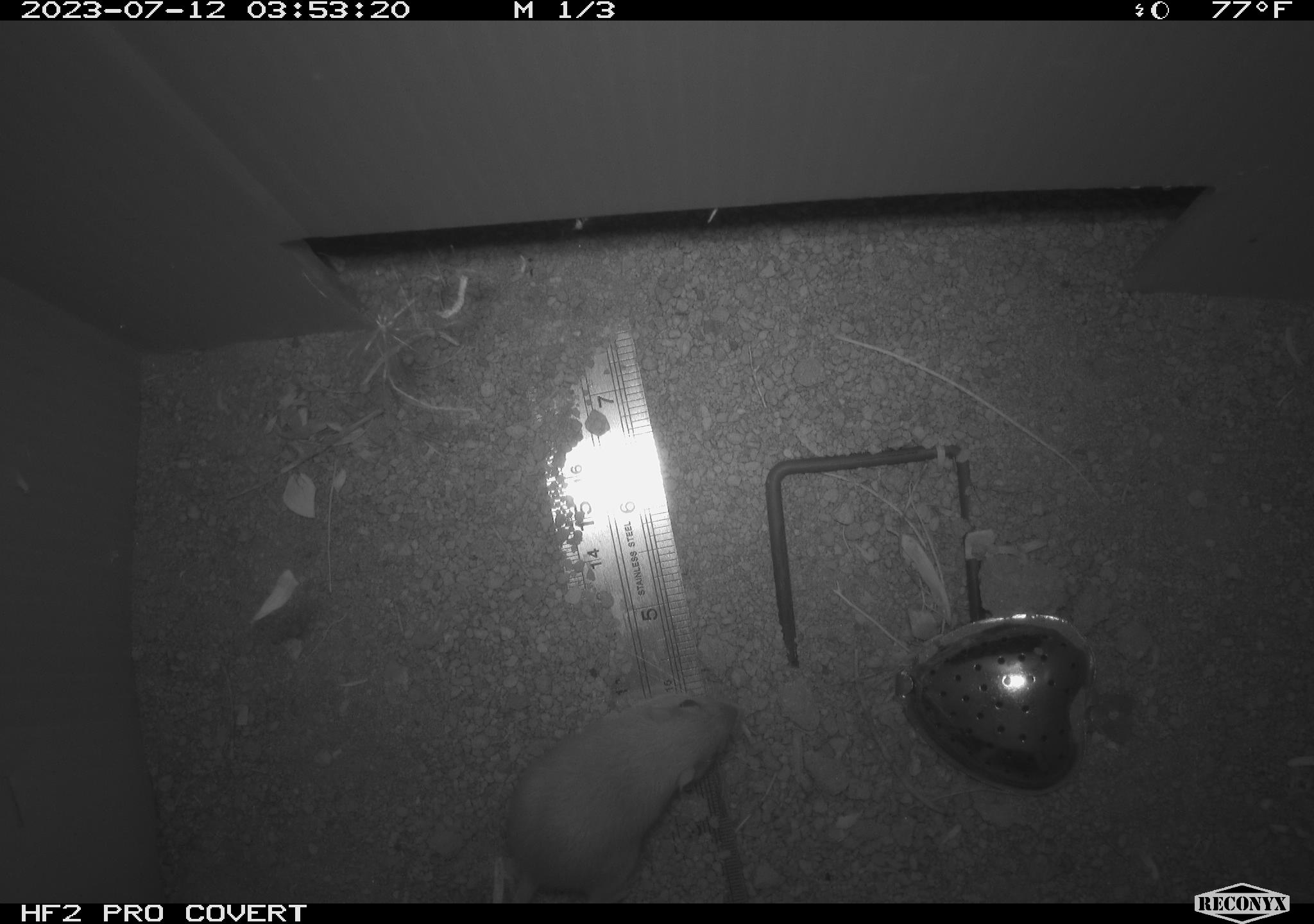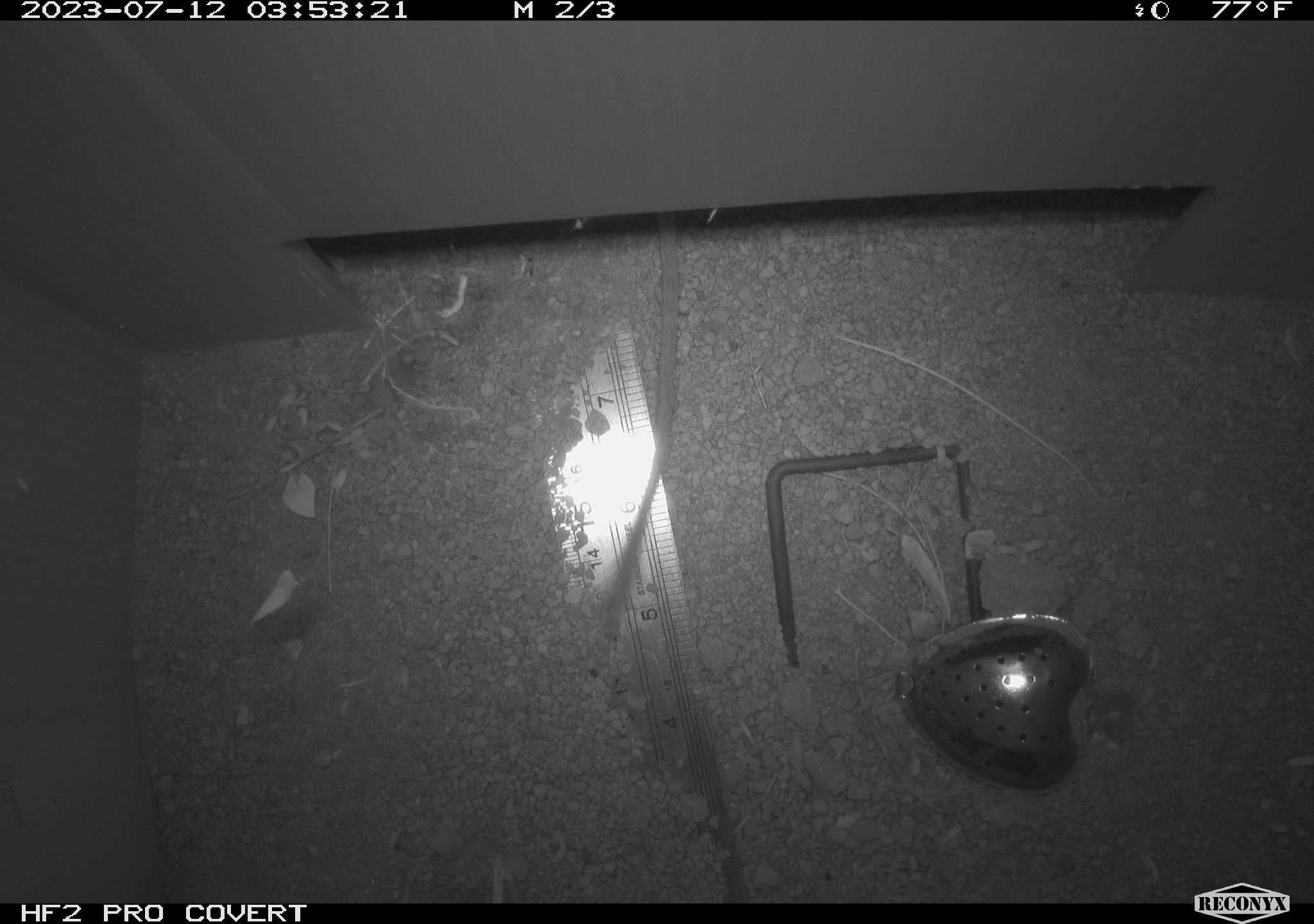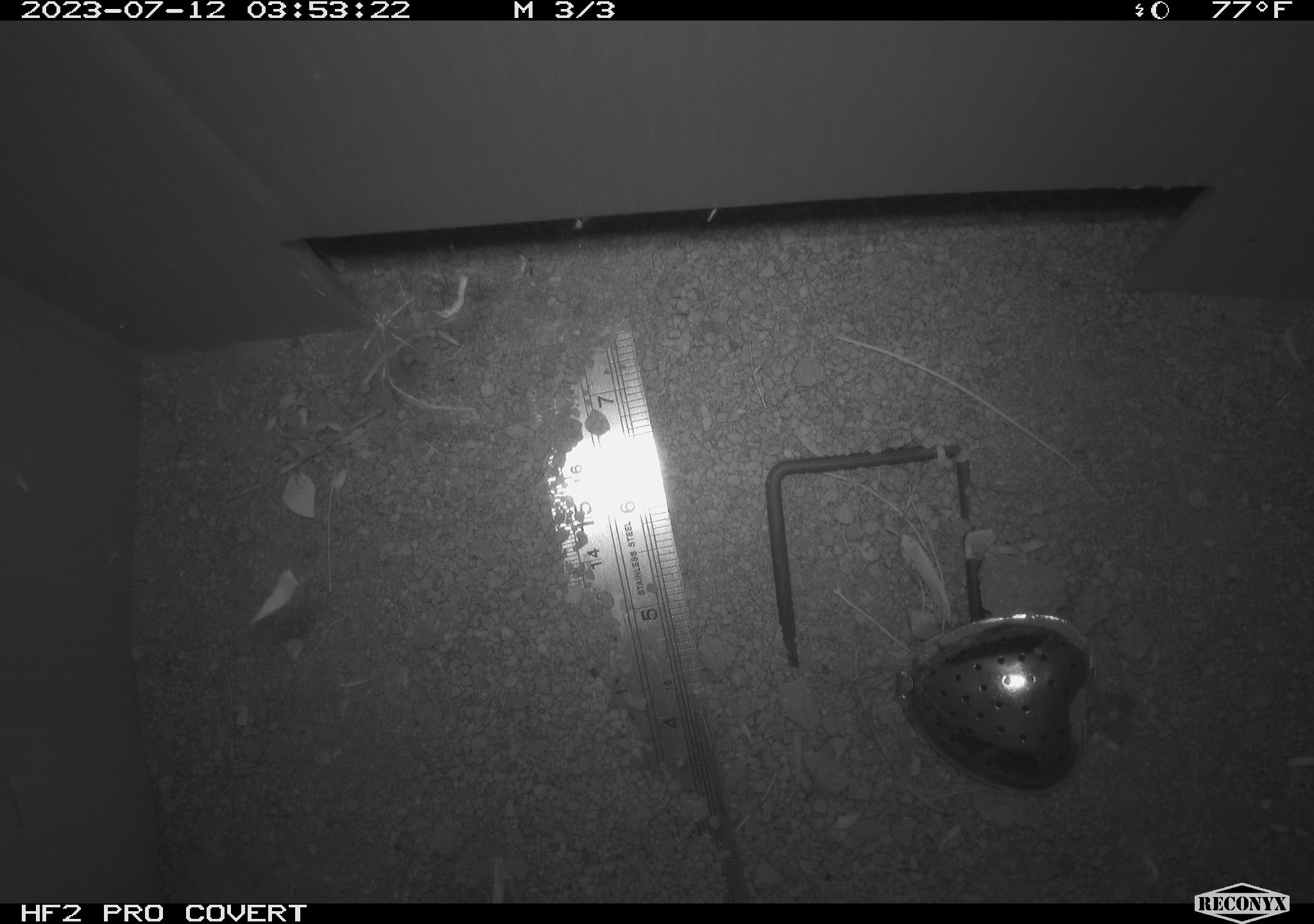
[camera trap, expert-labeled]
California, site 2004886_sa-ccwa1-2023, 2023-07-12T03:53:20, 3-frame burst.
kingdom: Animalia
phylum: Chordata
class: Mammalia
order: Rodentia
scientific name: Rodentia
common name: mouse species